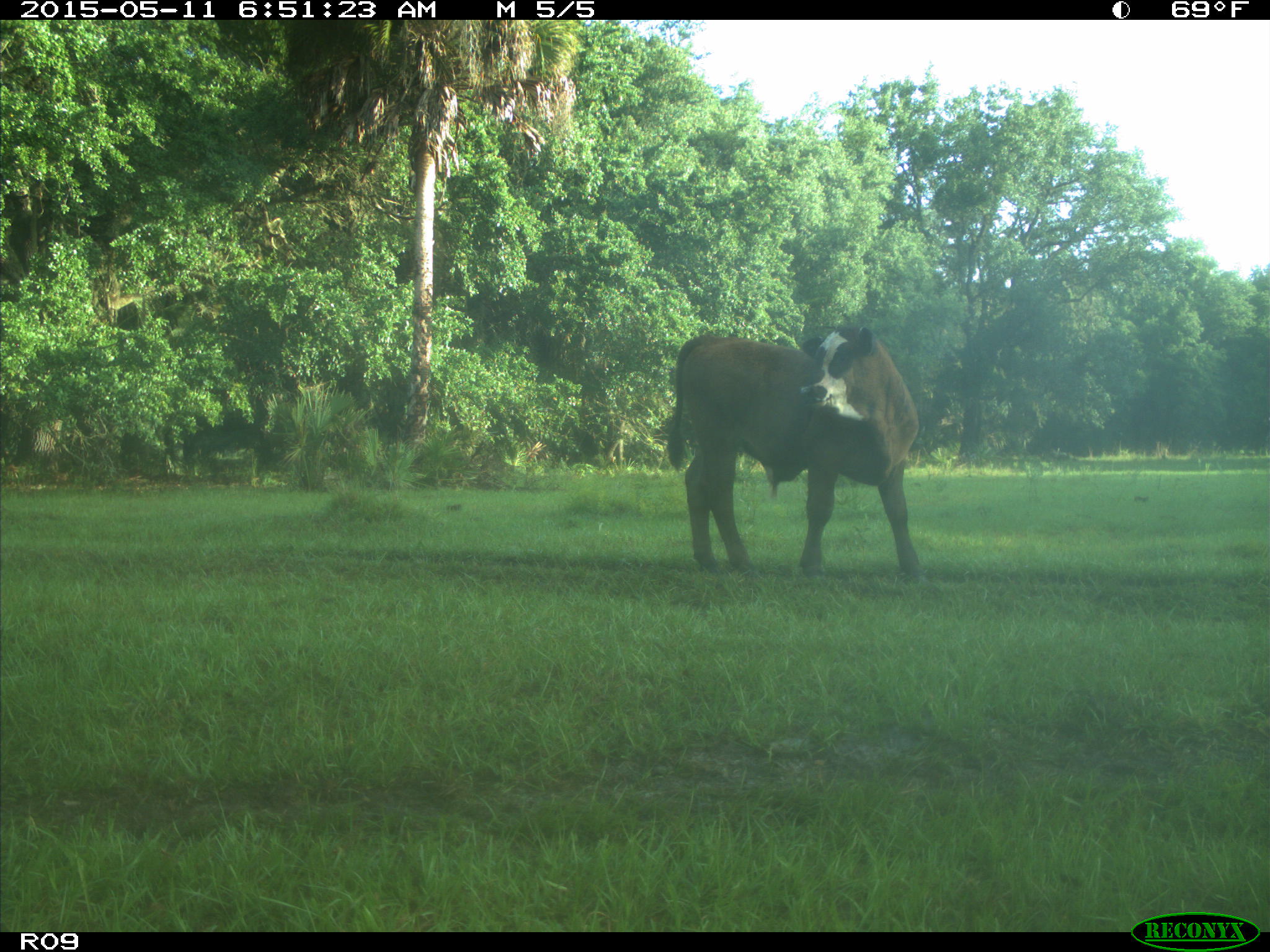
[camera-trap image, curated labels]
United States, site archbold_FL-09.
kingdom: Animalia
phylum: Chordata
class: Mammalia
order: Artiodactyla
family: Bovidae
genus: Bos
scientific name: Bos taurus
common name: domestic cow